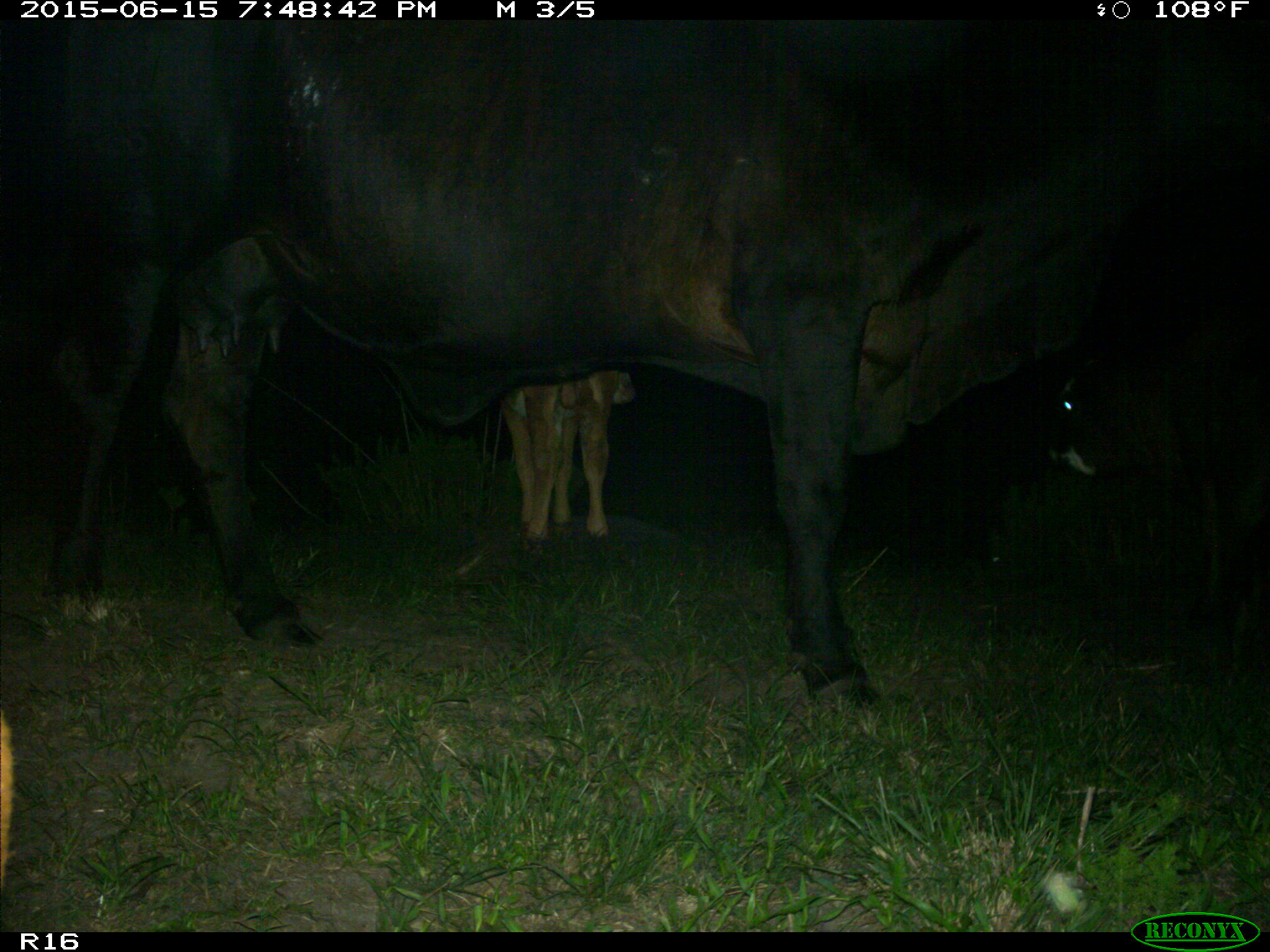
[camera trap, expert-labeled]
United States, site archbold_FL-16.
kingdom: Animalia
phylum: Chordata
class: Mammalia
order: Artiodactyla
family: Bovidae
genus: Bos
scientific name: Bos taurus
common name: domestic cow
Bos taurus (domestic cow).